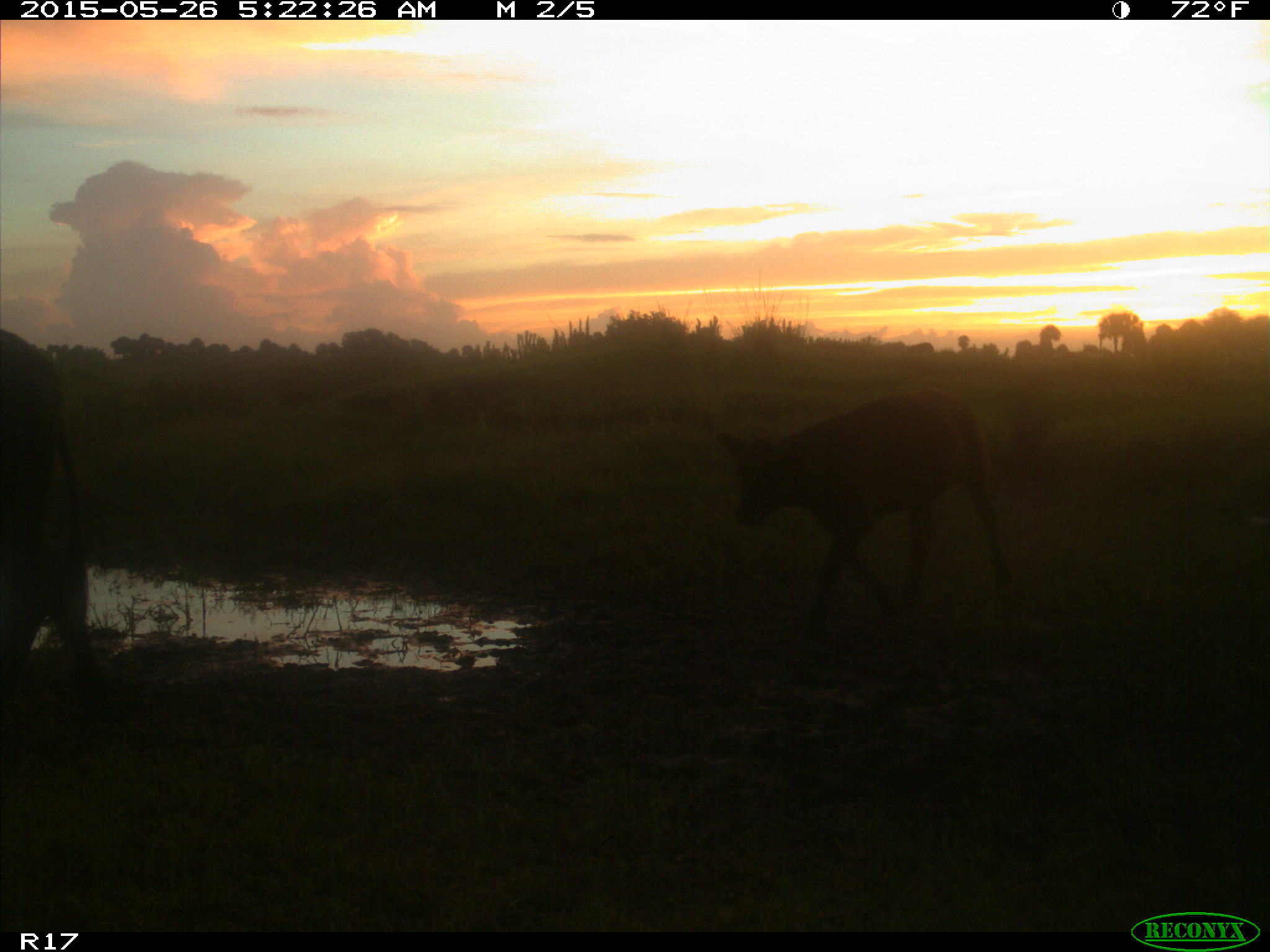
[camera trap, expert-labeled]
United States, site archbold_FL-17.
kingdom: Animalia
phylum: Chordata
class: Mammalia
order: Artiodactyla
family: Bovidae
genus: Bos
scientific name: Bos taurus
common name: domestic cow